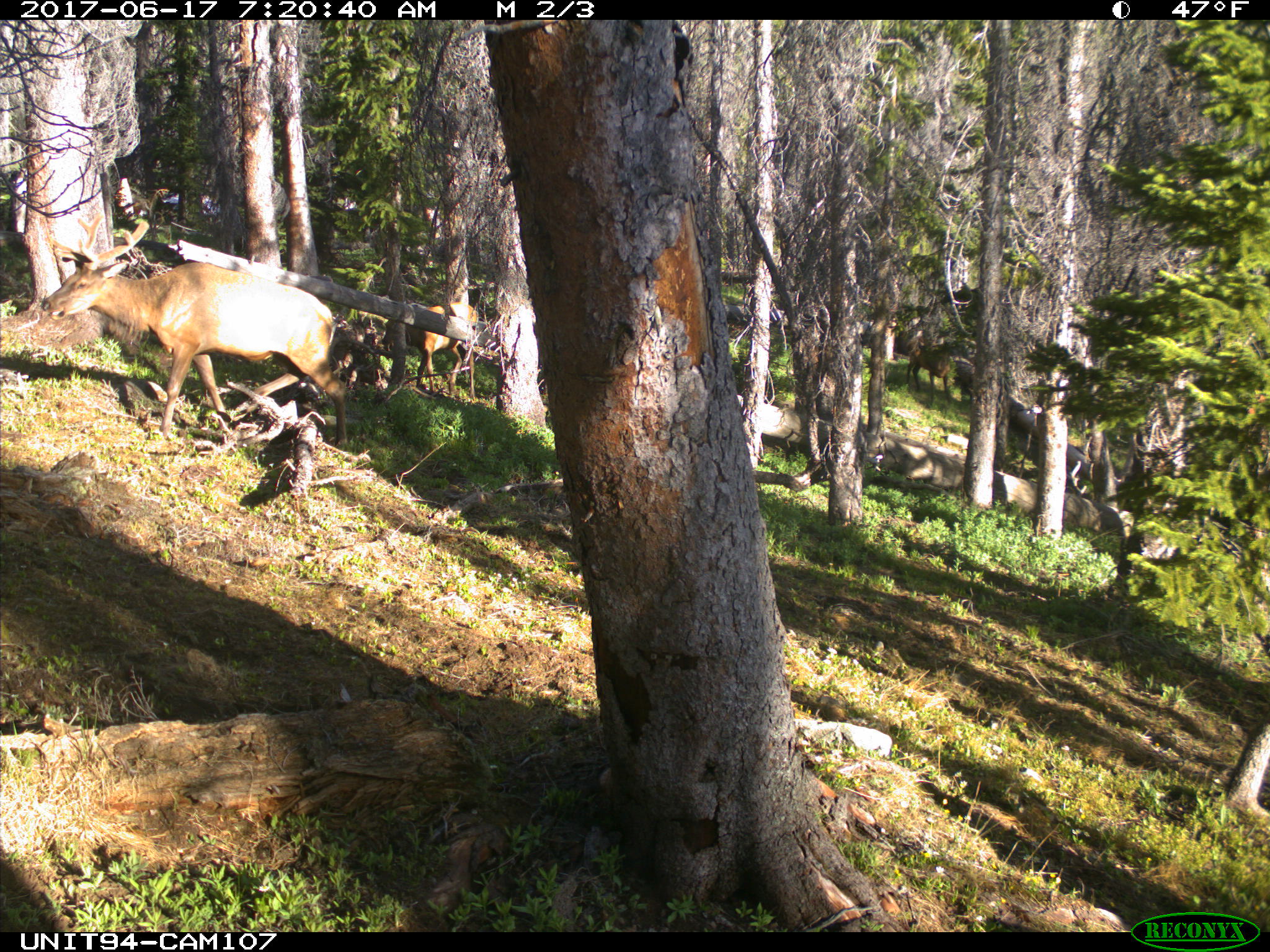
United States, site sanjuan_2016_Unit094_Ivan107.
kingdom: Animalia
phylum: Chordata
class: Mammalia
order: Artiodactyla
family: Cervidae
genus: Cervus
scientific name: Cervus elaphus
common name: red deer